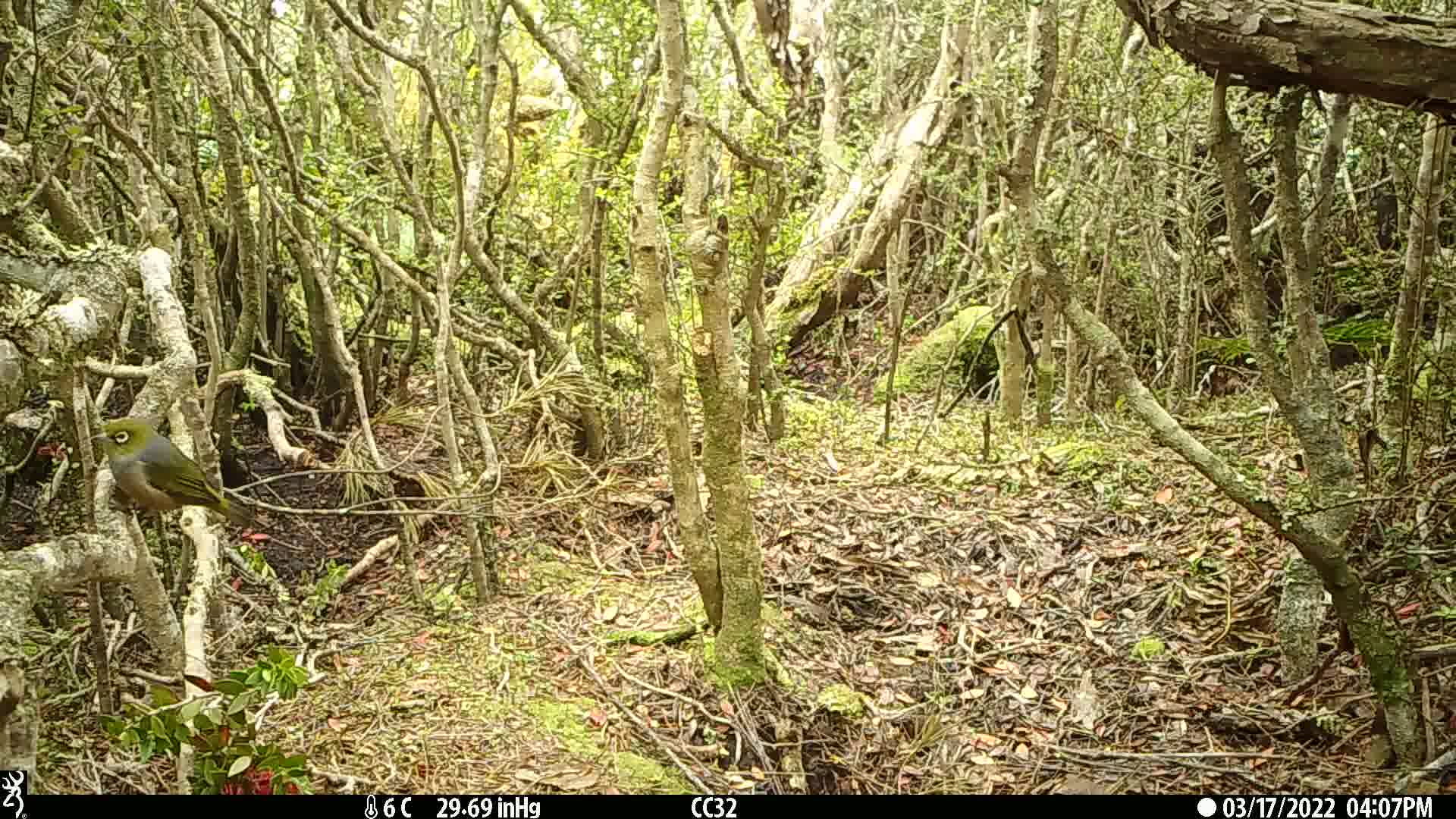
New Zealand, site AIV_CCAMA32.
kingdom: Animalia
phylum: Chordata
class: Aves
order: Passeriformes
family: Zosteropidae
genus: Zosterops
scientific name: Zosterops lateralis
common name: silvereye